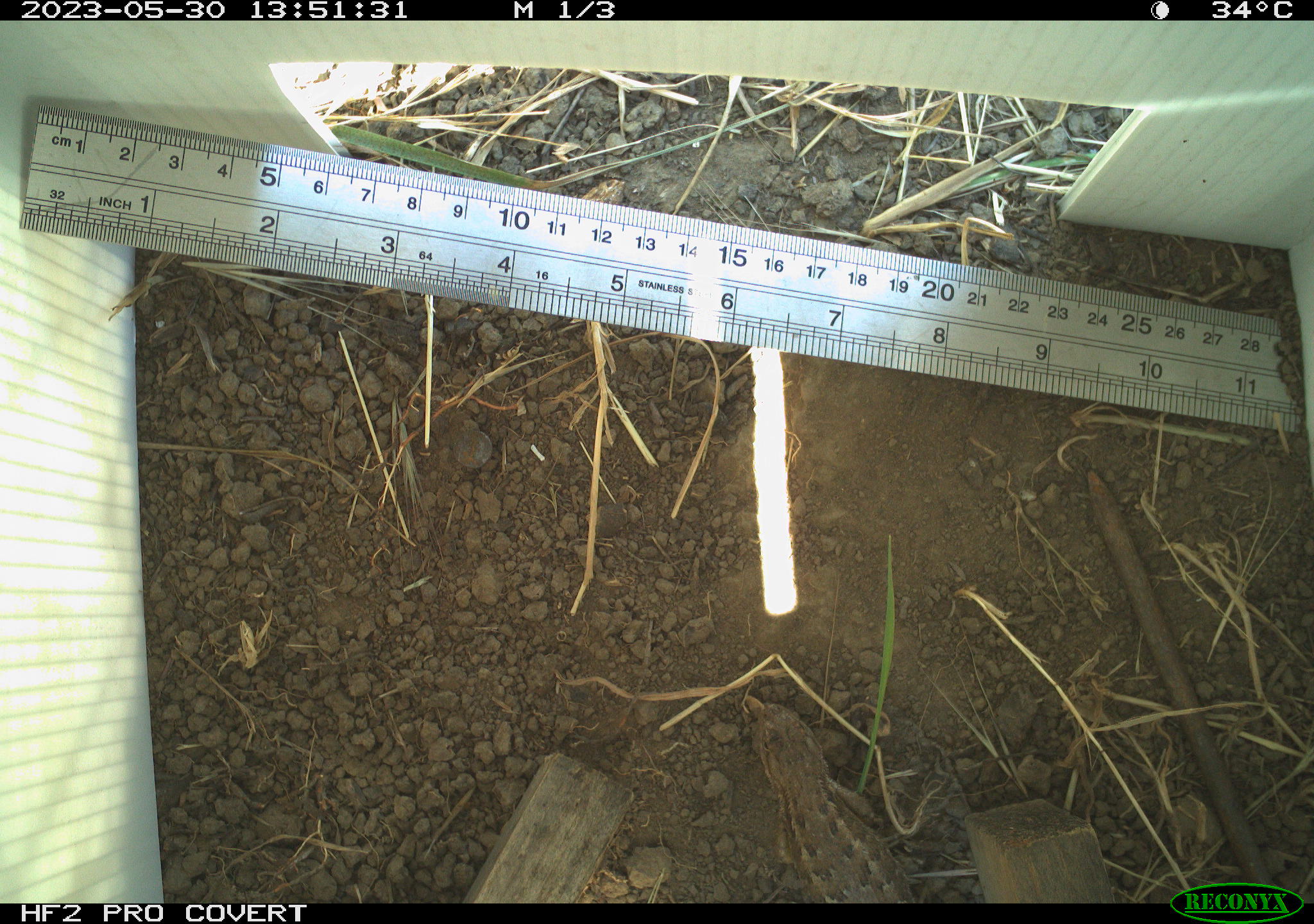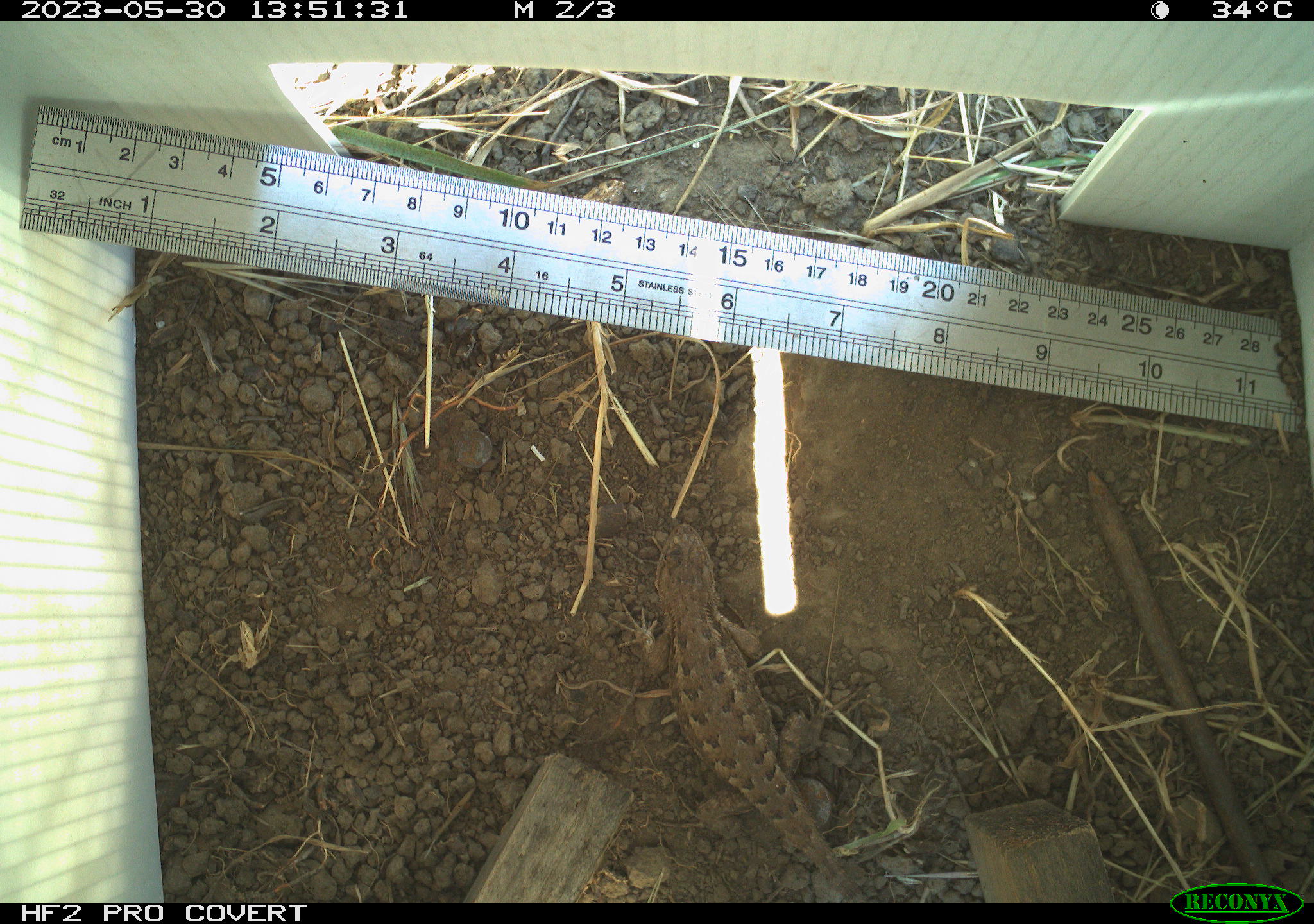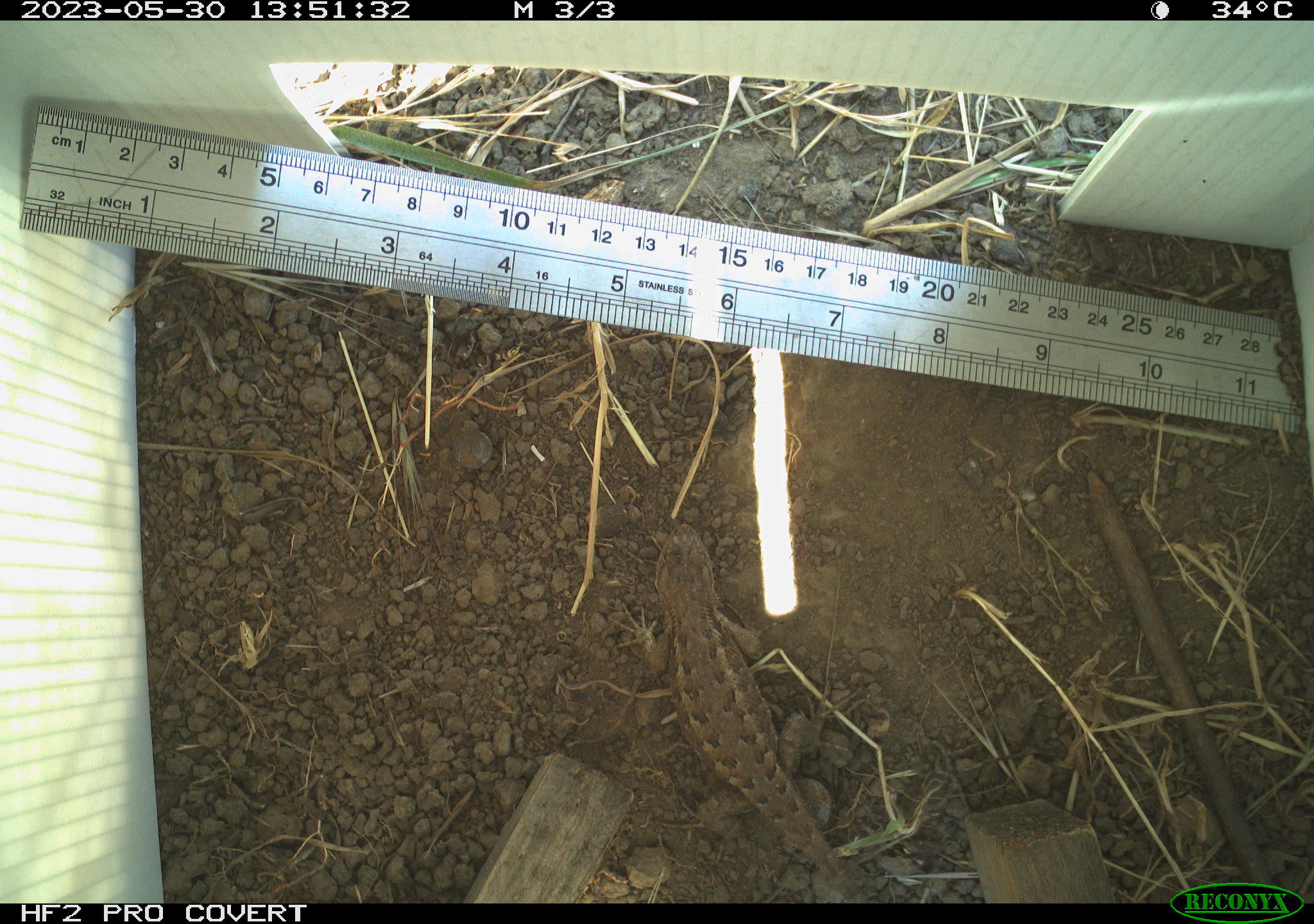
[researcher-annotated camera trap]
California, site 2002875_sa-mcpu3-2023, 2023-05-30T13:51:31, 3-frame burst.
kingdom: Animalia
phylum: Chordata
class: Reptilia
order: Squamata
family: Phrynosomatidae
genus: Sceloporus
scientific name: Sceloporus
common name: spiny lizards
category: sceloporus species